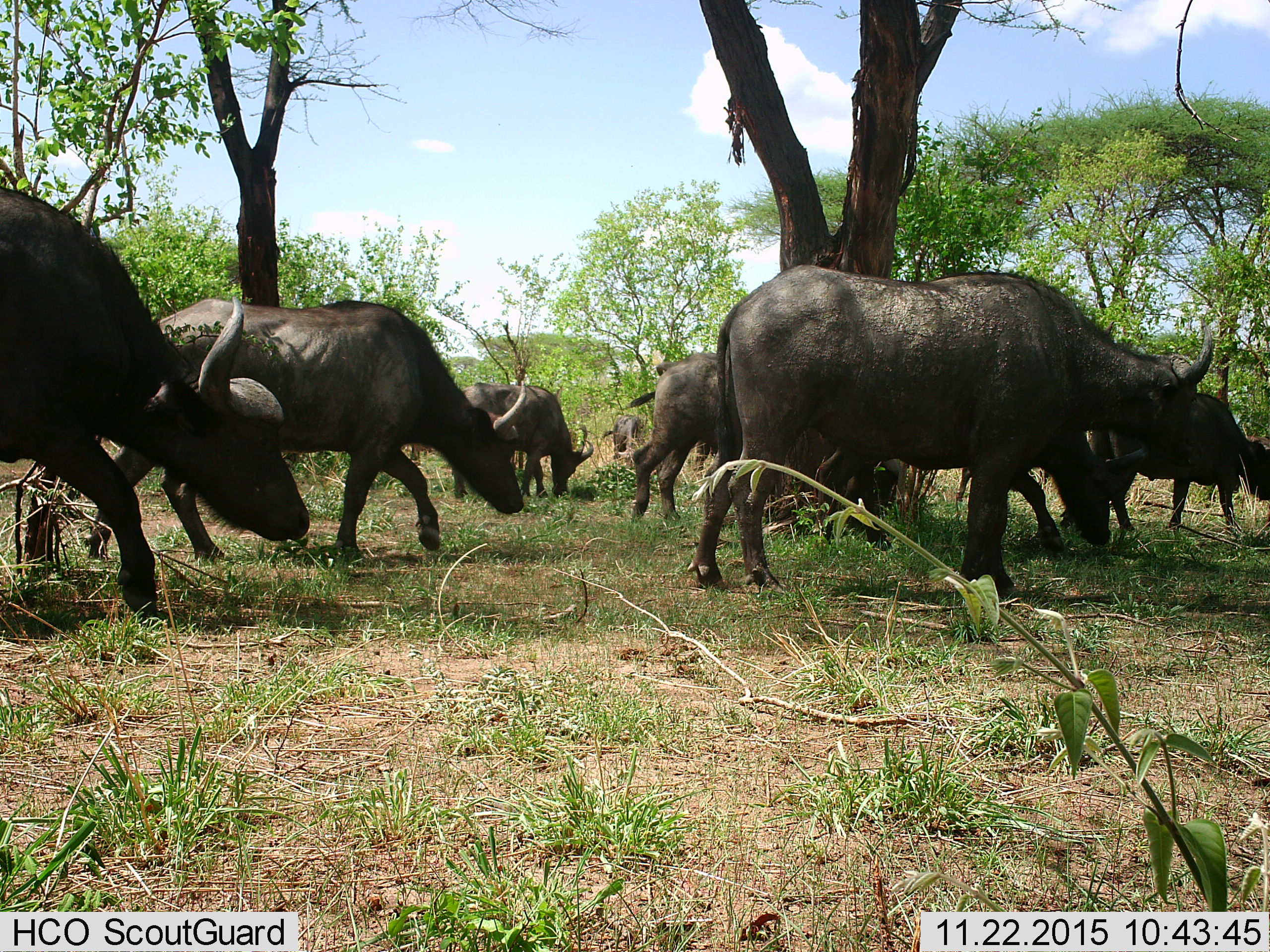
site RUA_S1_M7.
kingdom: Animalia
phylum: Chordata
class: Mammalia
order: Artiodactyla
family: Bovidae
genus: Syncerus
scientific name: Syncerus caffer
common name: african buffalo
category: buffalo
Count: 8.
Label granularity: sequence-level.